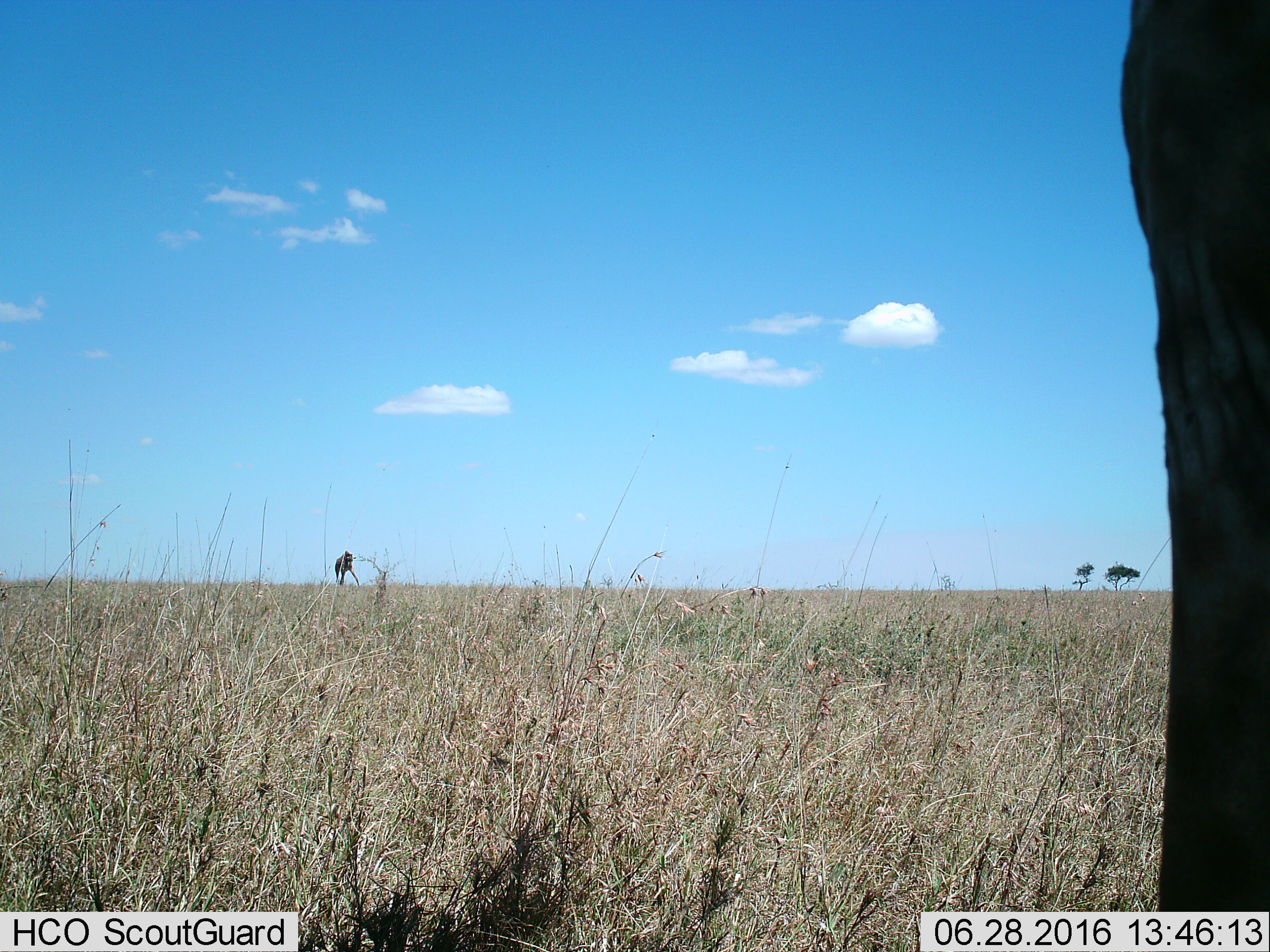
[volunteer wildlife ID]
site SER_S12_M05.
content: unidentified animal